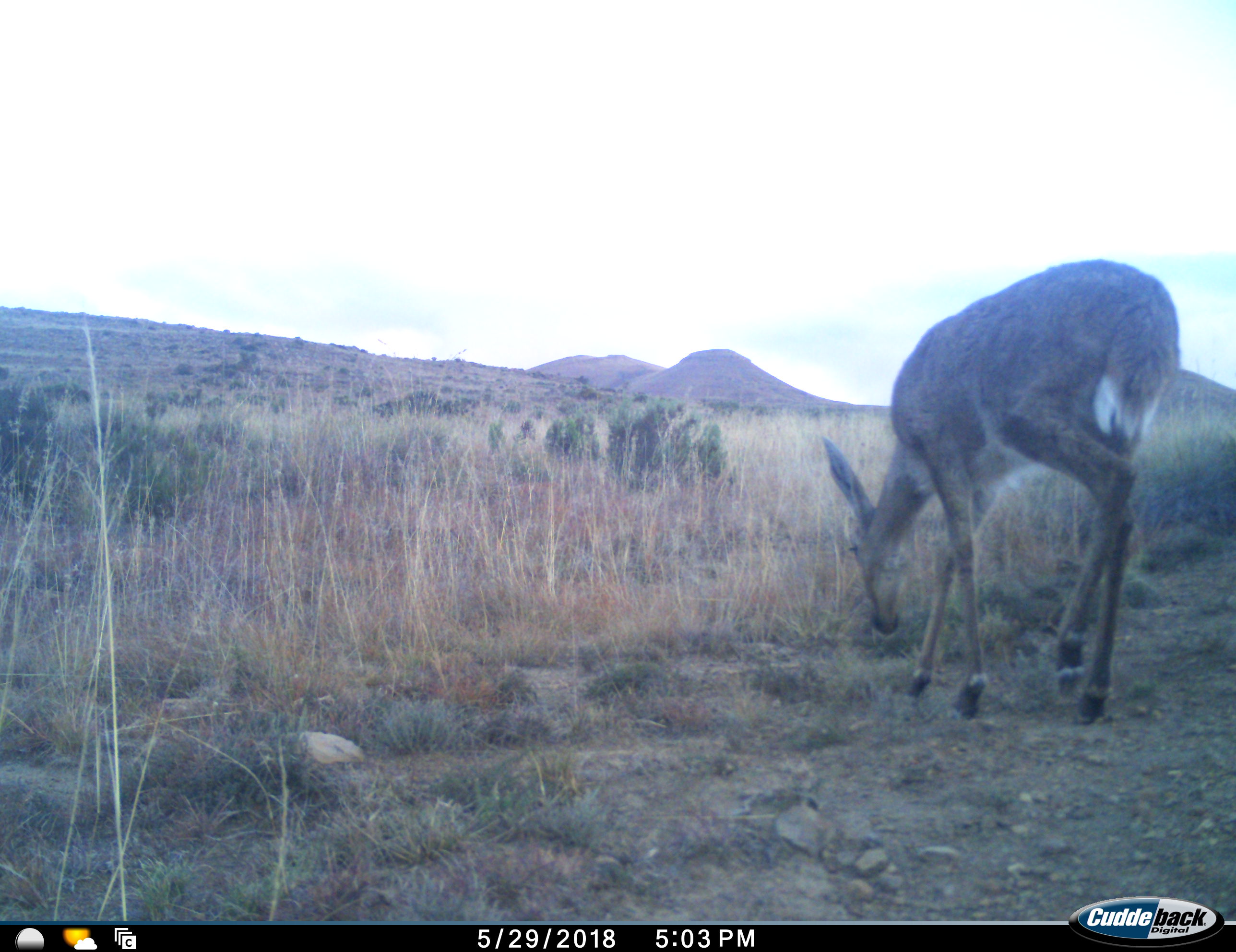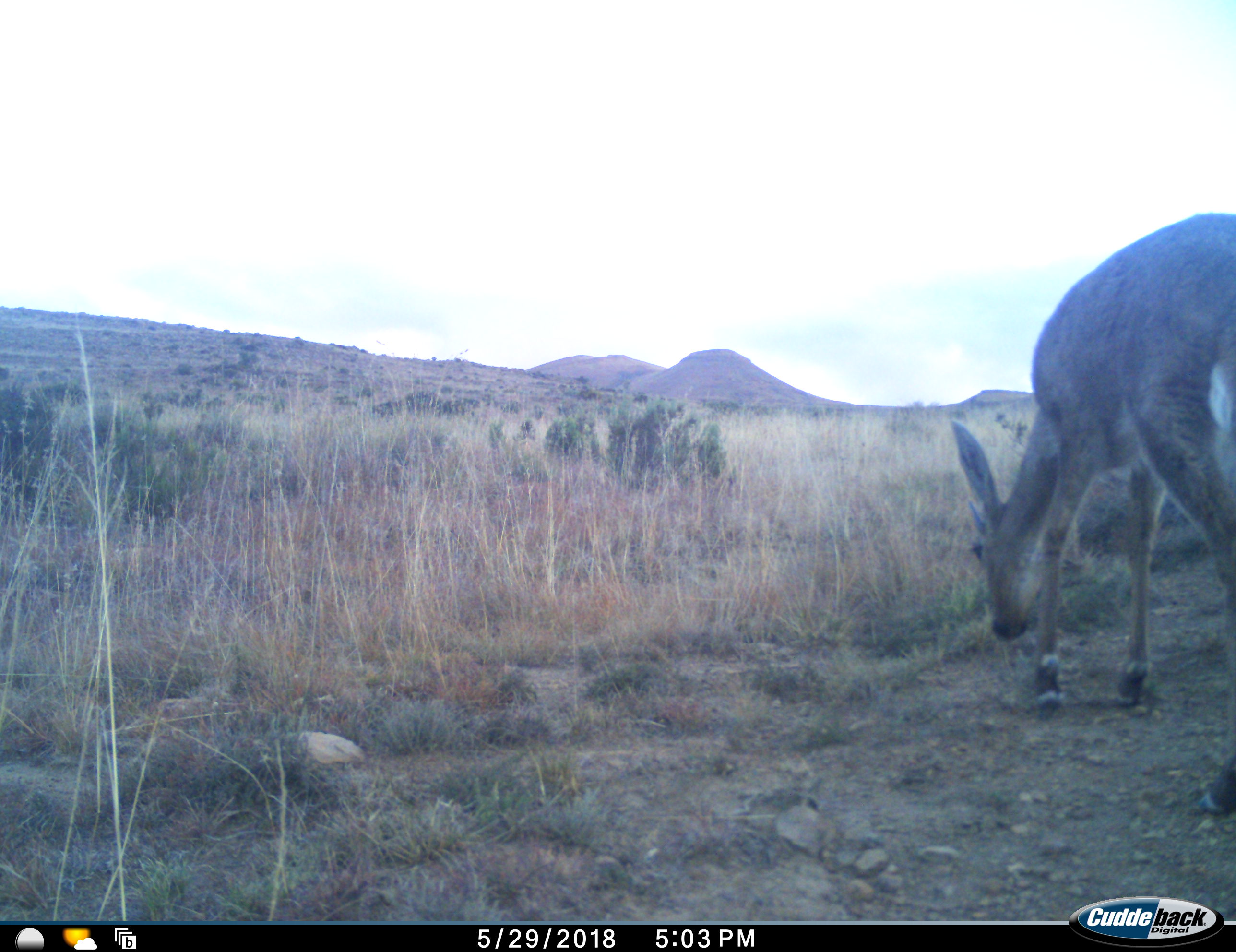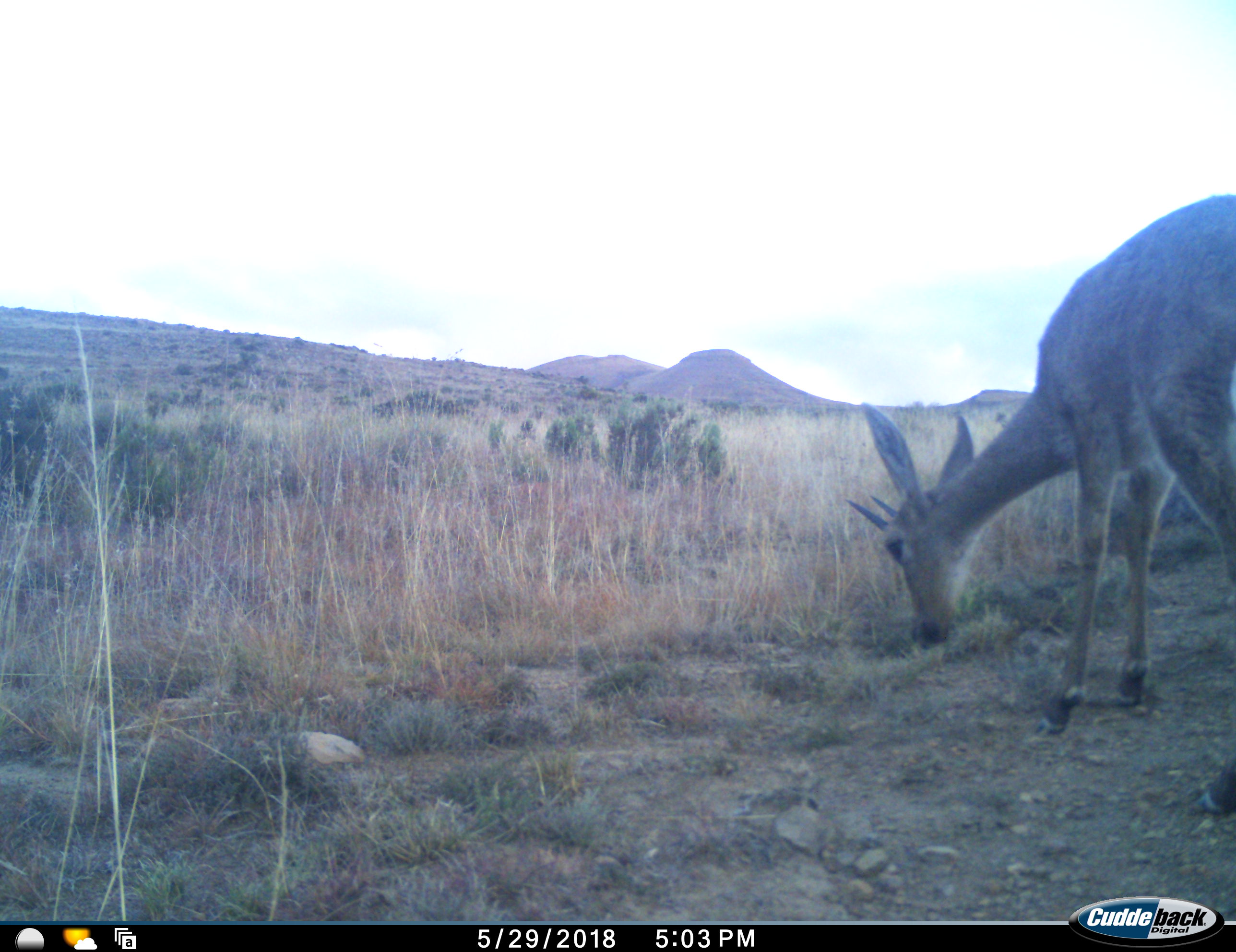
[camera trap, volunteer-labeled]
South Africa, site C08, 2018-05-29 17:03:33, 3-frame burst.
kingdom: Animalia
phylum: Chordata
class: Mammalia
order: Artiodactyla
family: Bovidae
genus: Pelea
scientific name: Pelea capreolus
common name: grey rhebok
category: rhebokgrey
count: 1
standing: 20%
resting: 0%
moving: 40%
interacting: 0%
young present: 0%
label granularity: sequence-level